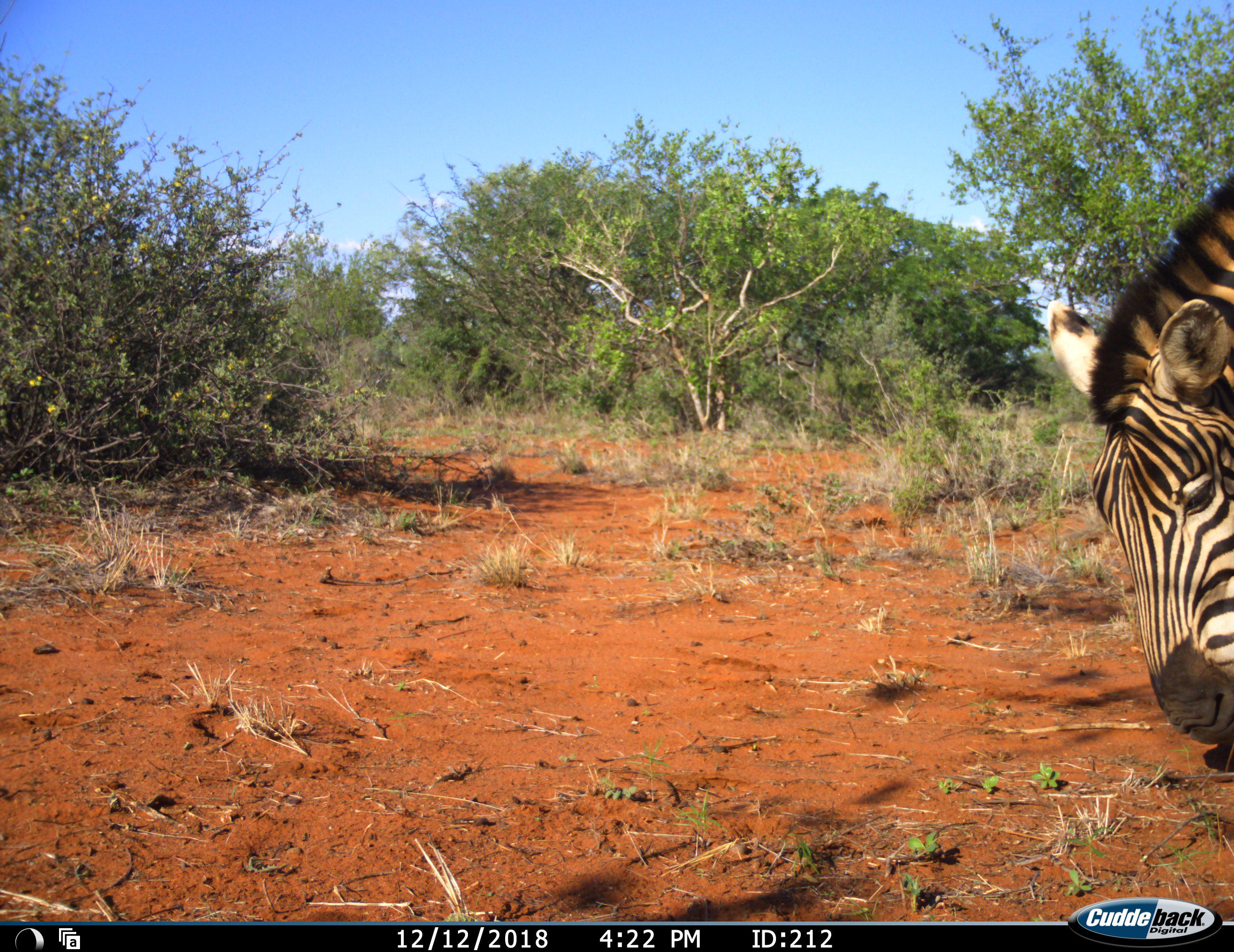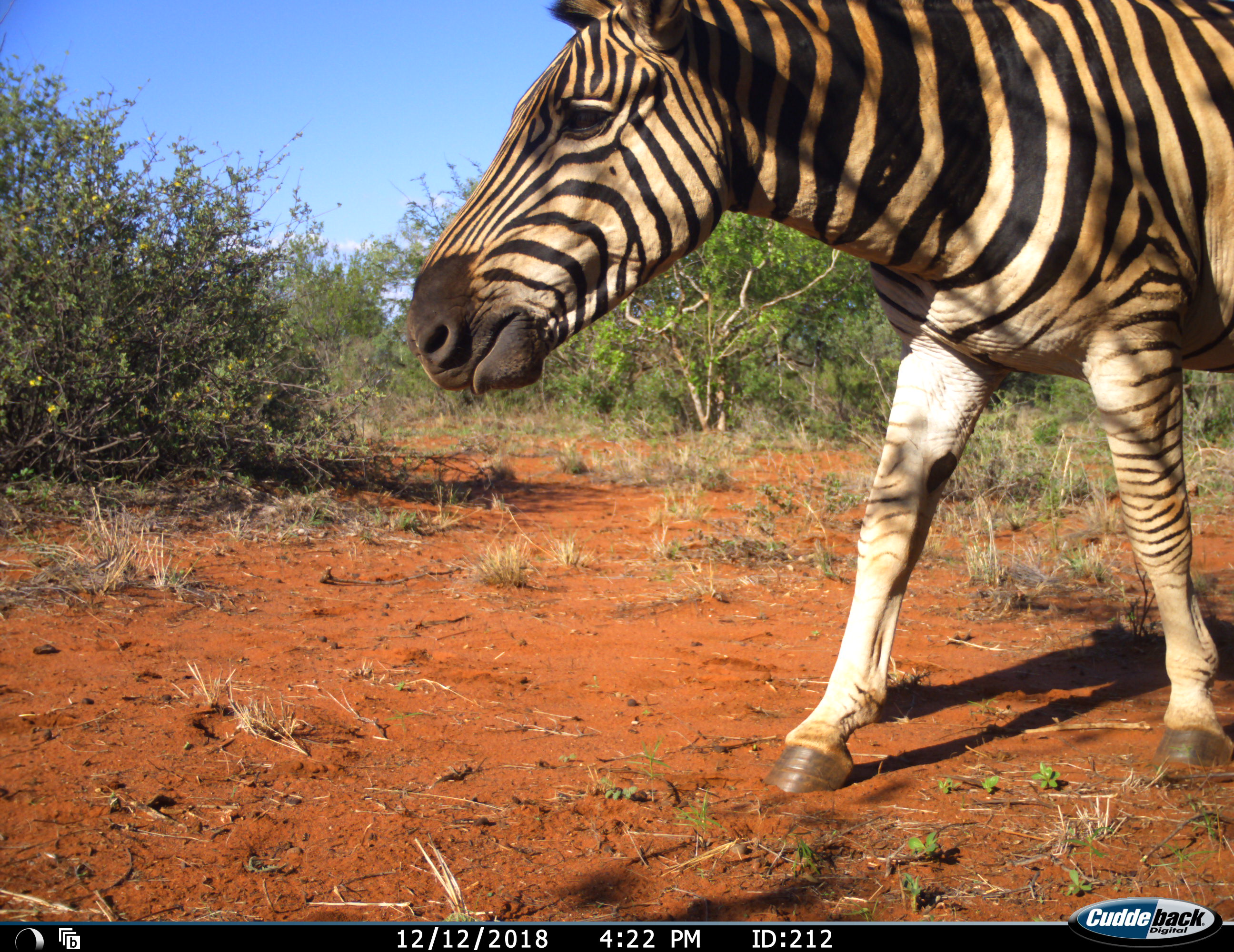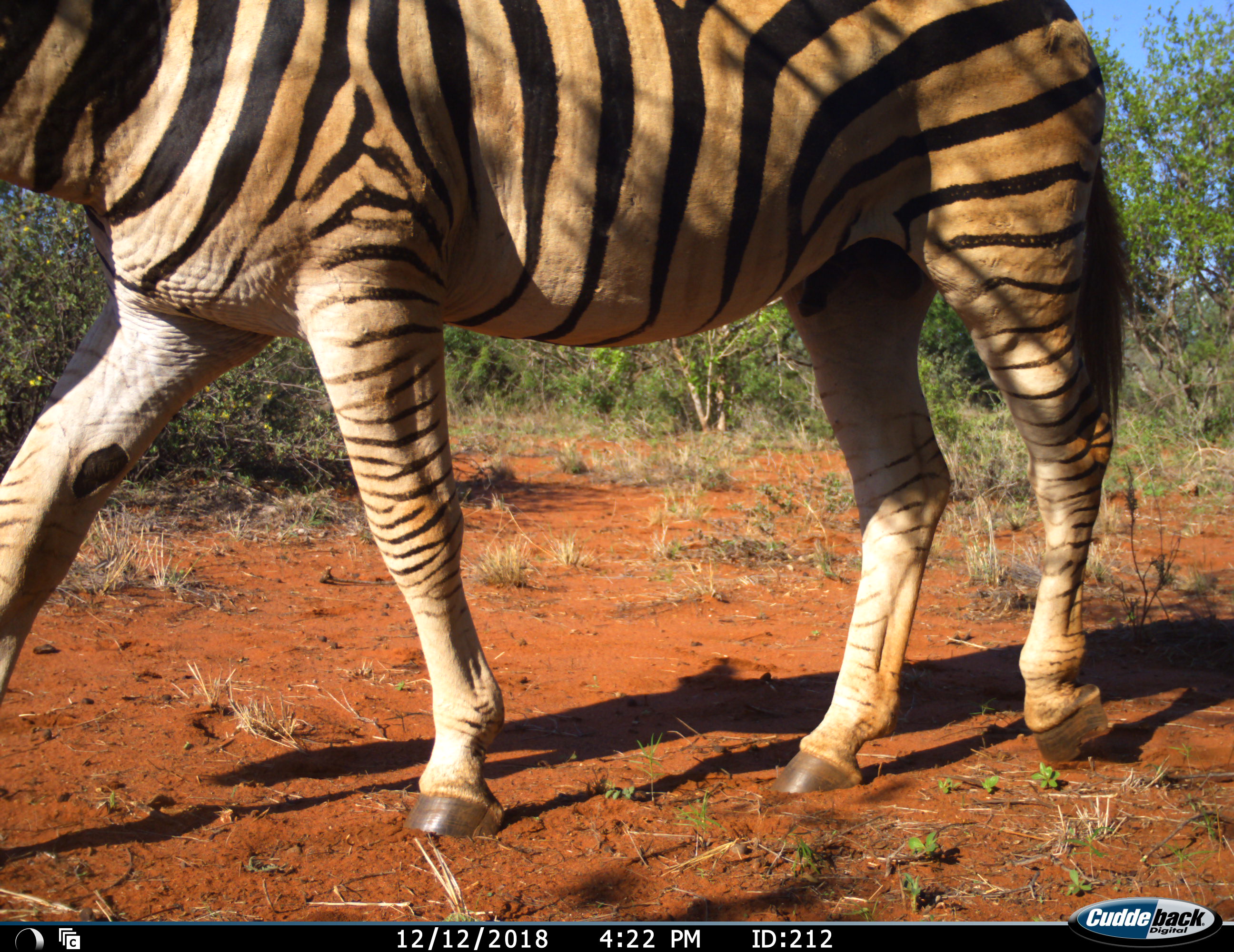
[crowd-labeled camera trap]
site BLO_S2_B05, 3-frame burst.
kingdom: Animalia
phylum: Chordata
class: Mammalia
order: Perissodactyla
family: Equidae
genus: Equus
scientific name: Equus quagga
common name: plains zebra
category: zebraplains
Zebraplains (plains zebra) (Equus quagga), count 1. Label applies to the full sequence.